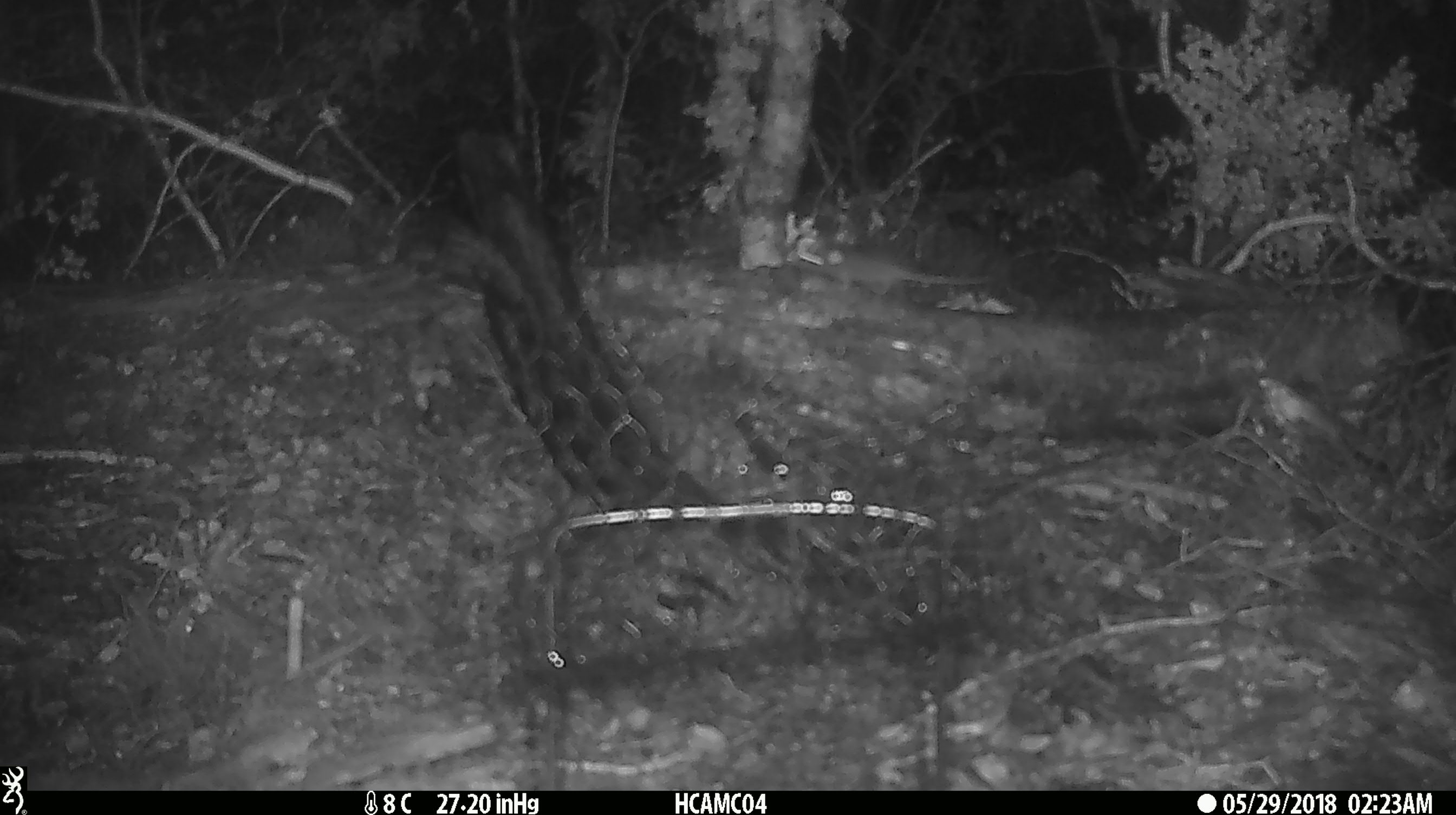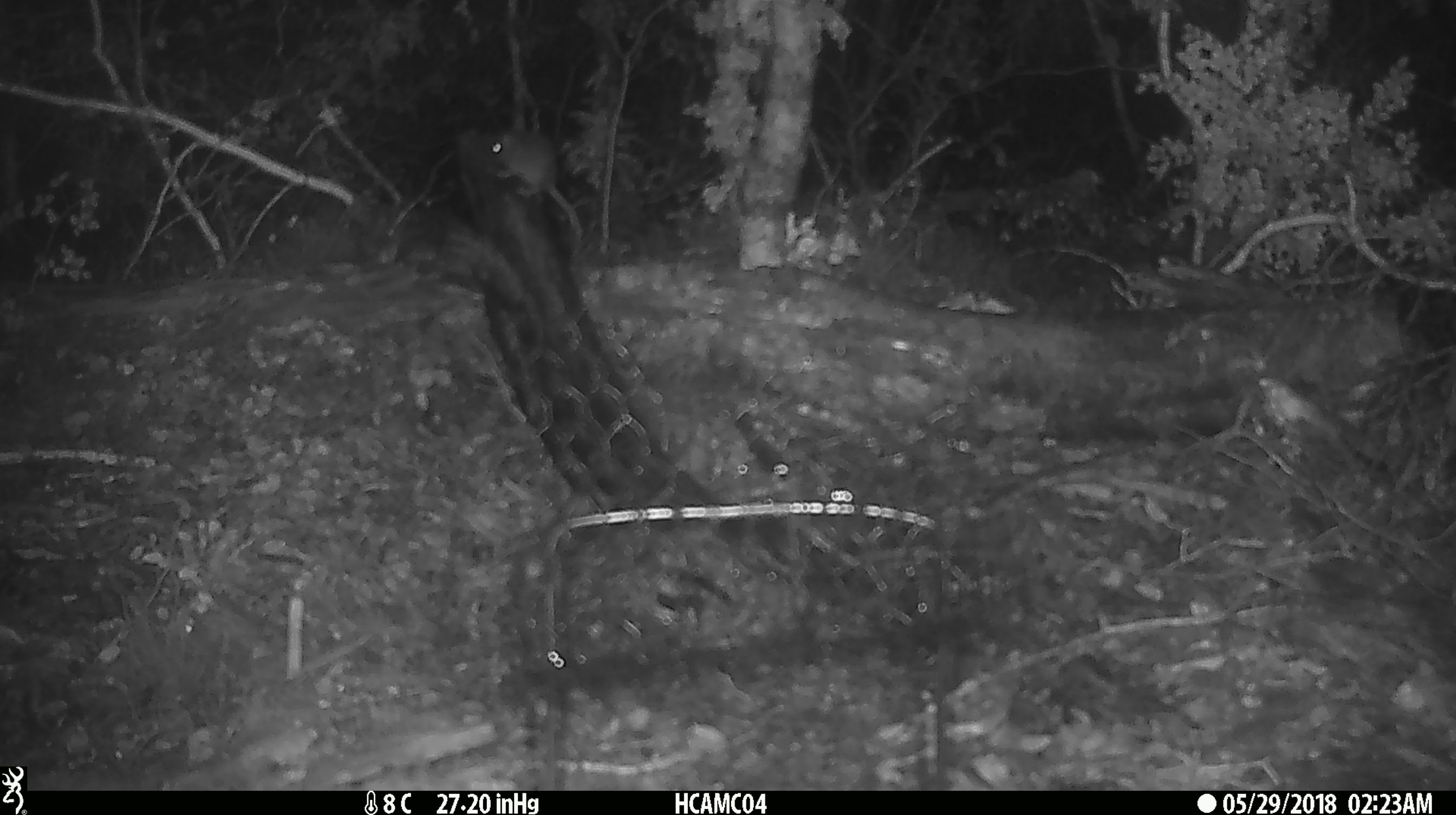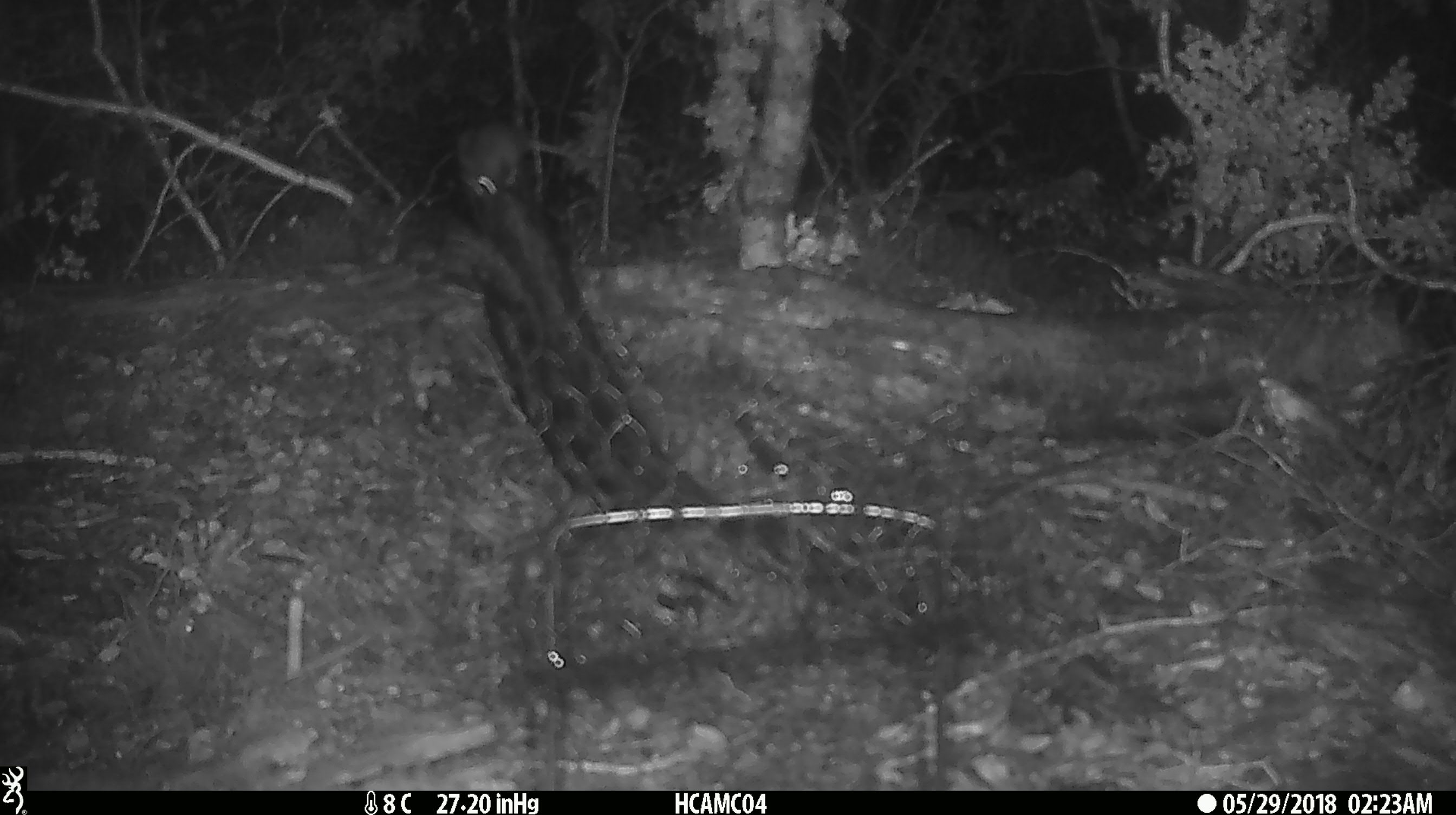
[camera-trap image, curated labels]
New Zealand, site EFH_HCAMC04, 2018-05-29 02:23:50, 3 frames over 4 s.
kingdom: Animalia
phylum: Chordata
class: Mammalia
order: Rodentia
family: Muridae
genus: Mus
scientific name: Mus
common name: mouse